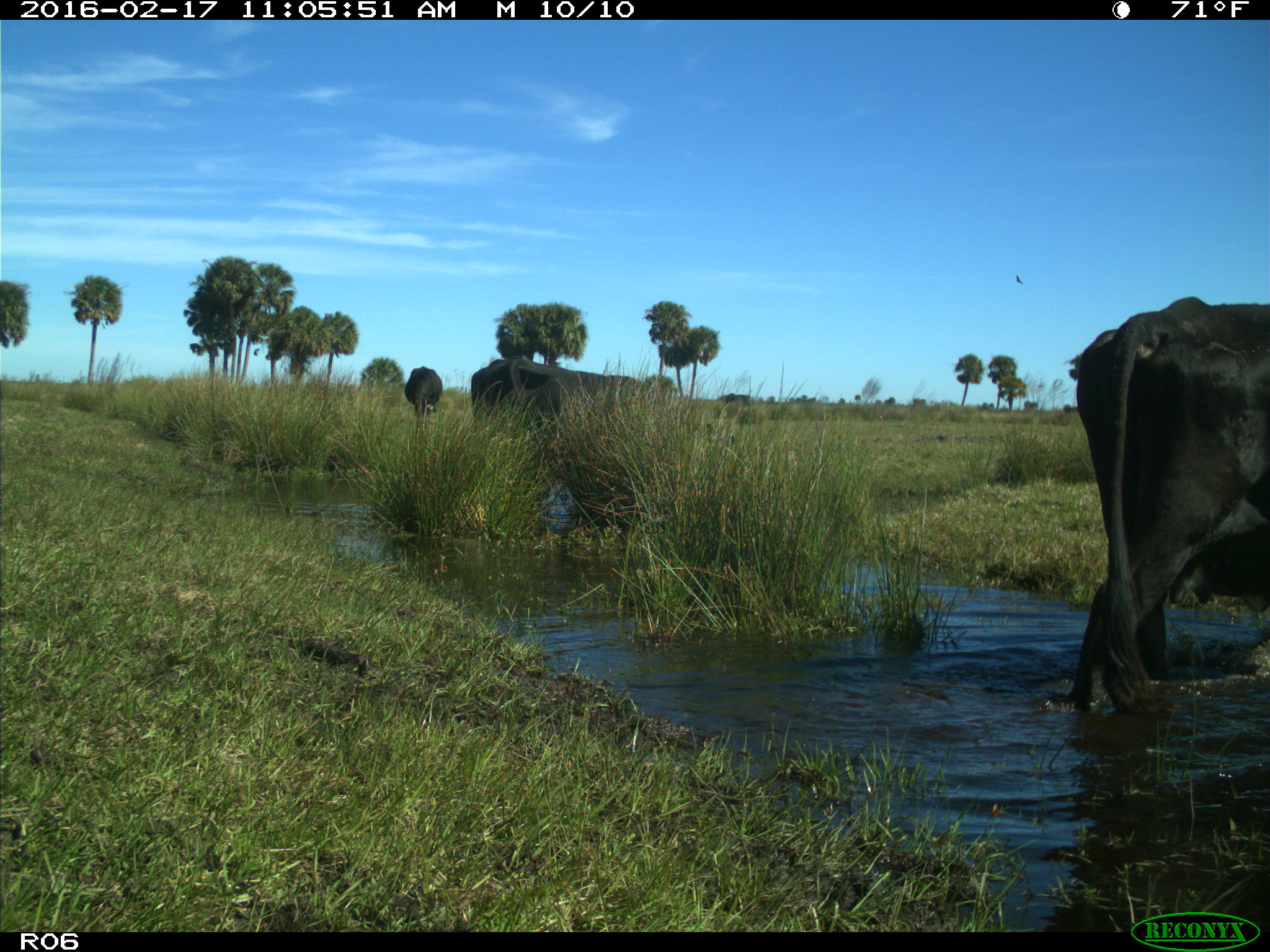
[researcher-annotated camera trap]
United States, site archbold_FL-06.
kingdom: Animalia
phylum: Chordata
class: Mammalia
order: Artiodactyla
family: Bovidae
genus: Bos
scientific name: Bos taurus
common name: domestic cow